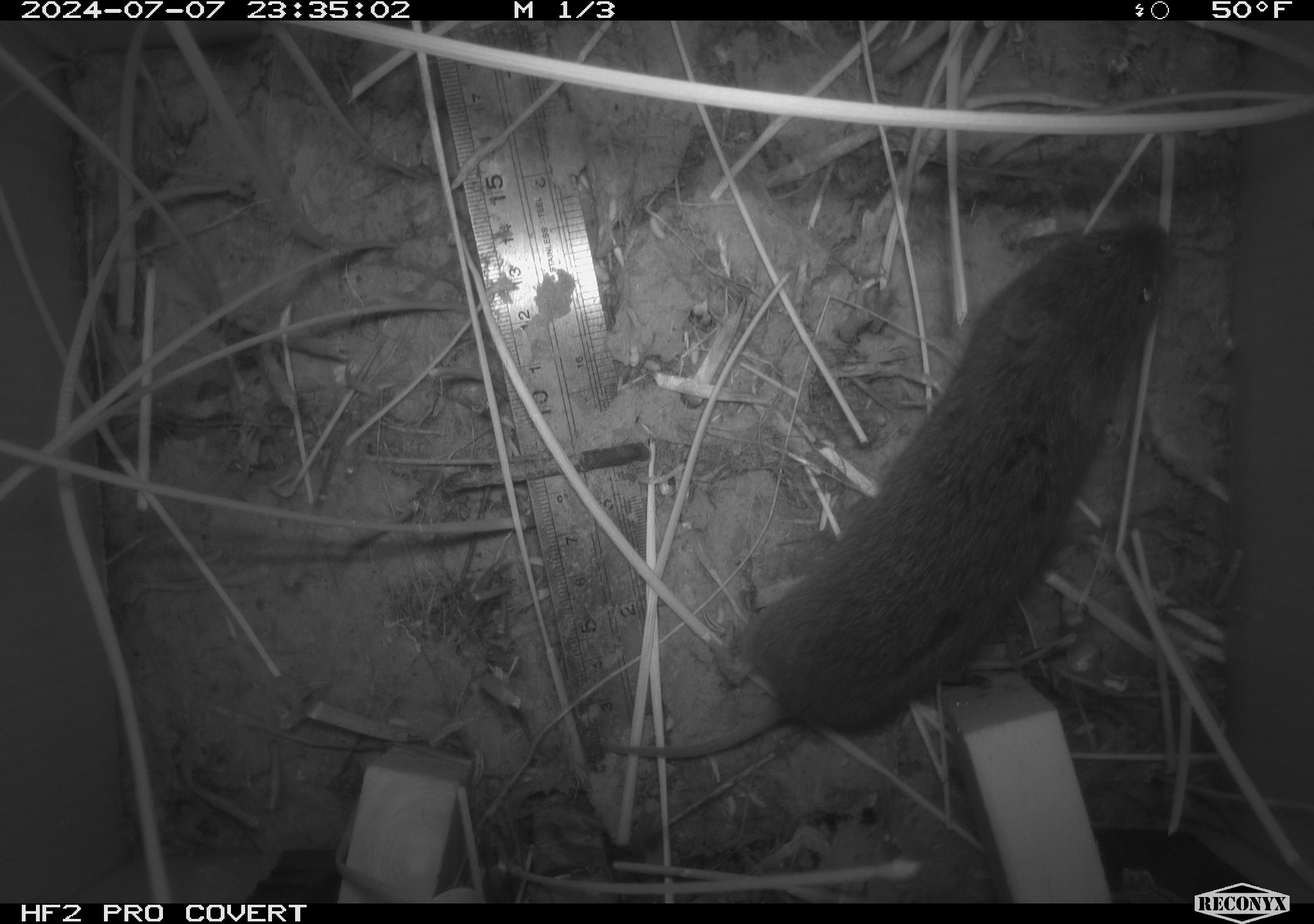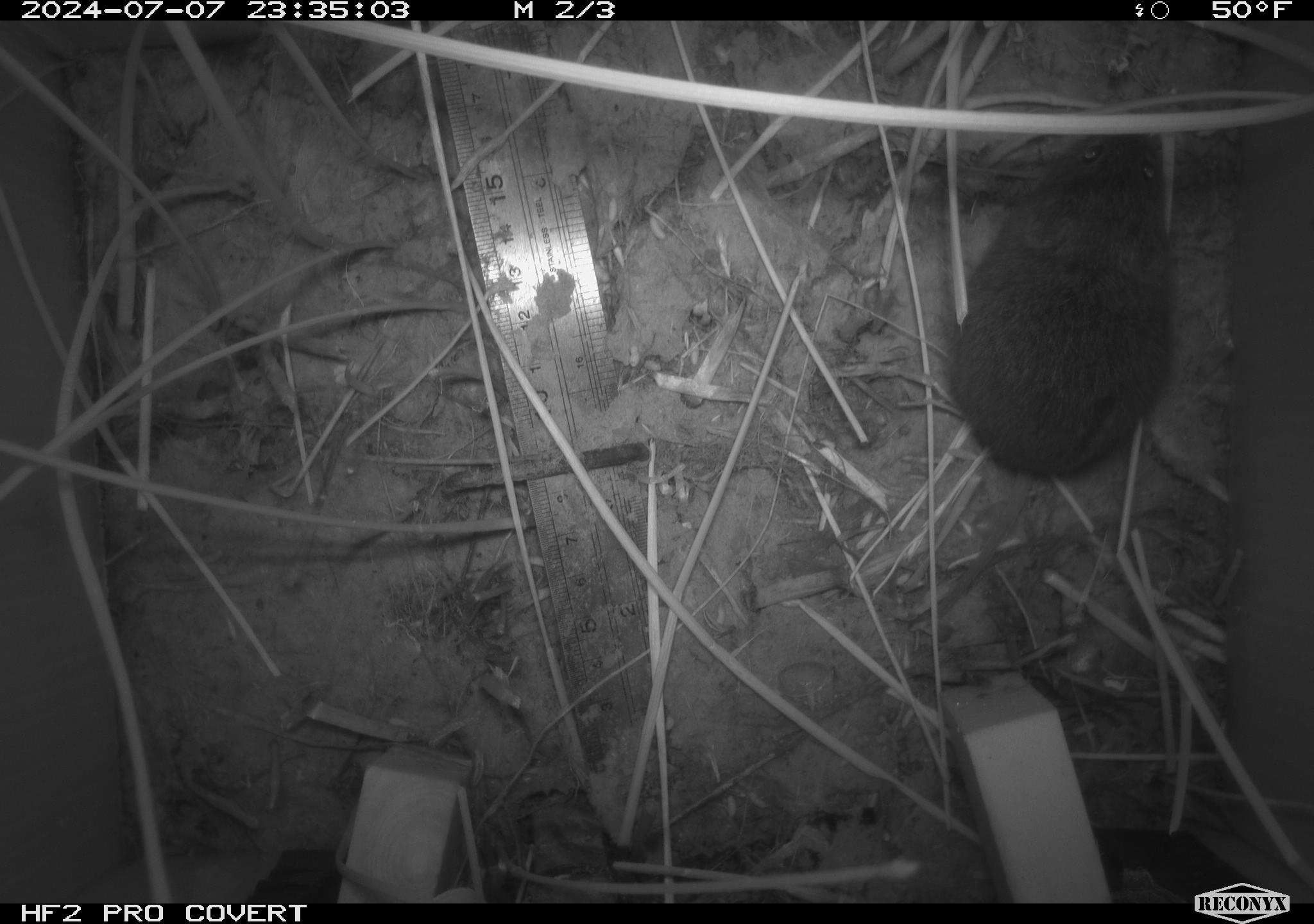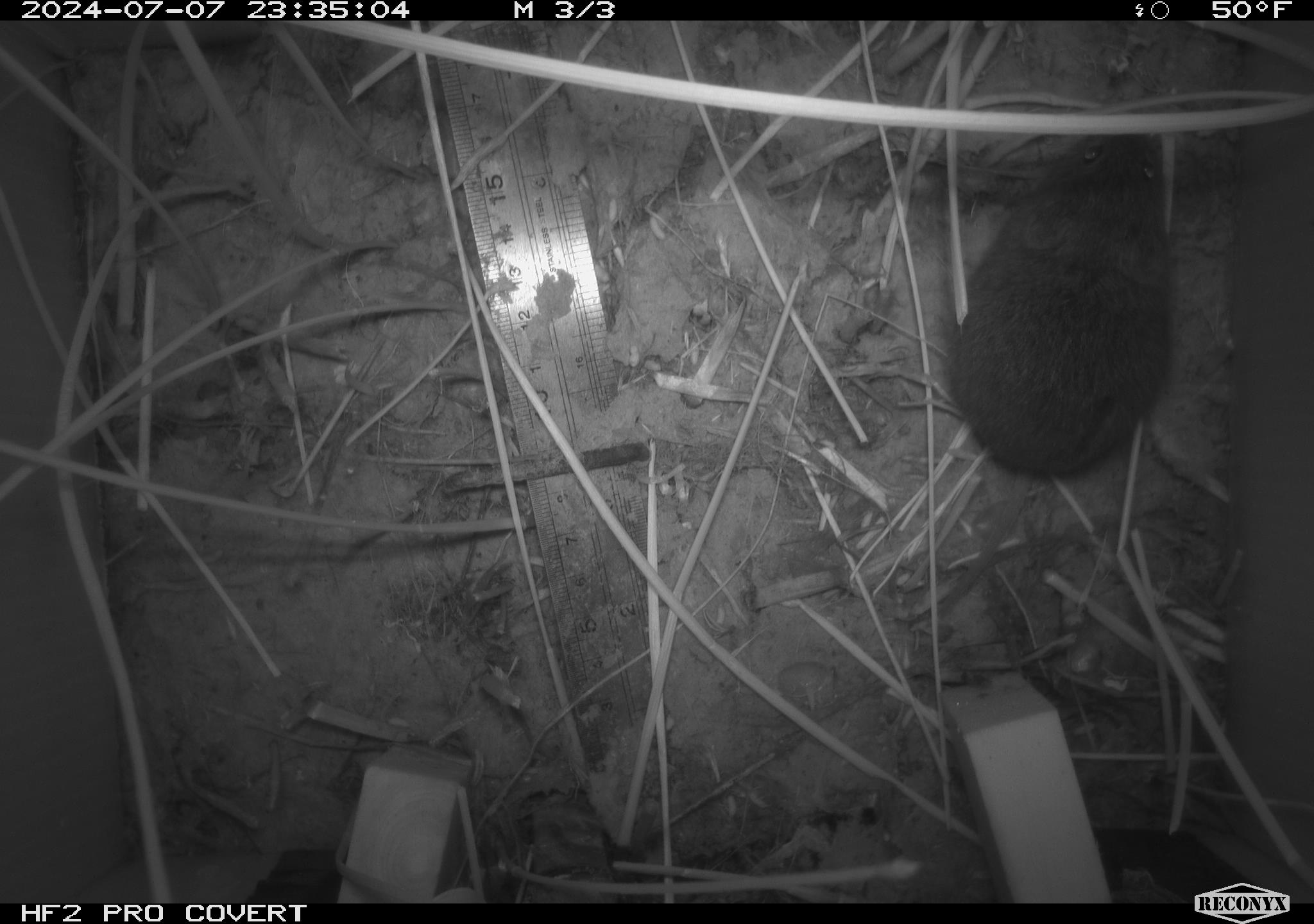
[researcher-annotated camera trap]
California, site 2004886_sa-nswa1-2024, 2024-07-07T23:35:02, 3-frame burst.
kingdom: Animalia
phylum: Chordata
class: Mammalia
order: Rodentia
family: Cricetidae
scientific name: Arvicolinae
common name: voles, lemmings, and muskrats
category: arvicolinae subfamily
Arvicolinae subfamily (voles, lemmings, and muskrats) (Arvicolinae).